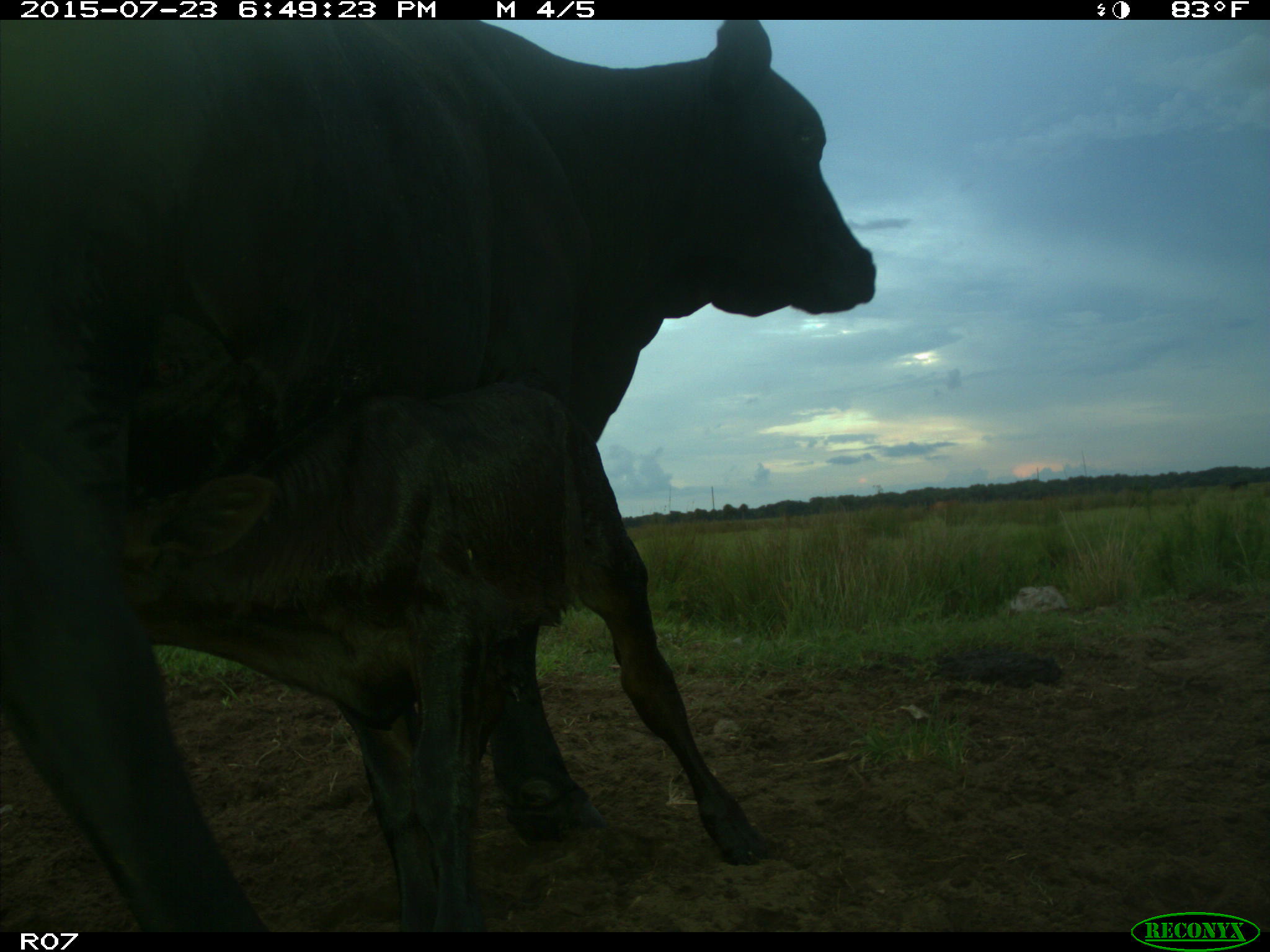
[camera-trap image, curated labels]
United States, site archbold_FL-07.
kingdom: Animalia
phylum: Chordata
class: Mammalia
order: Artiodactyla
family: Bovidae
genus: Bos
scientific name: Bos taurus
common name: domestic cow